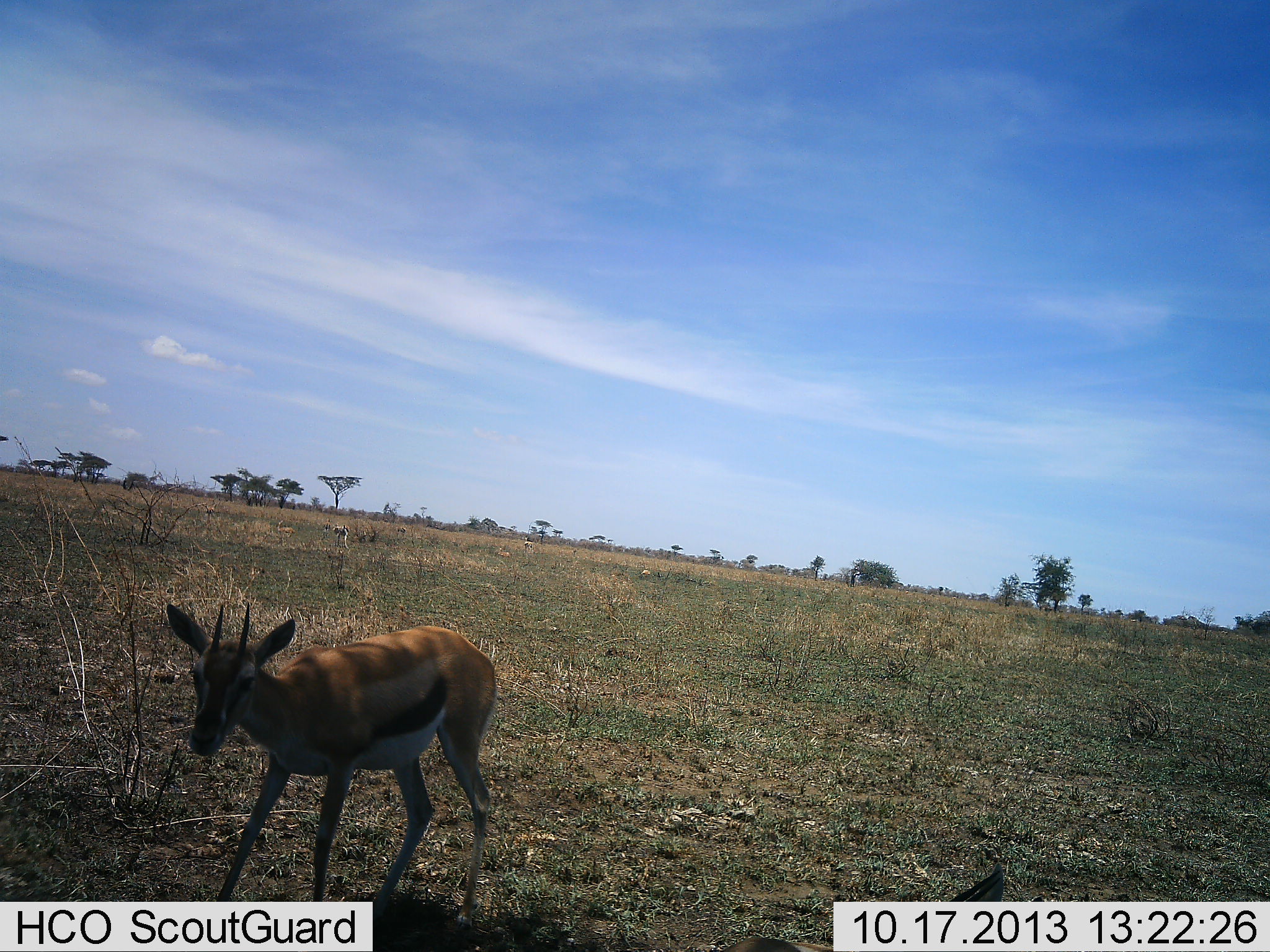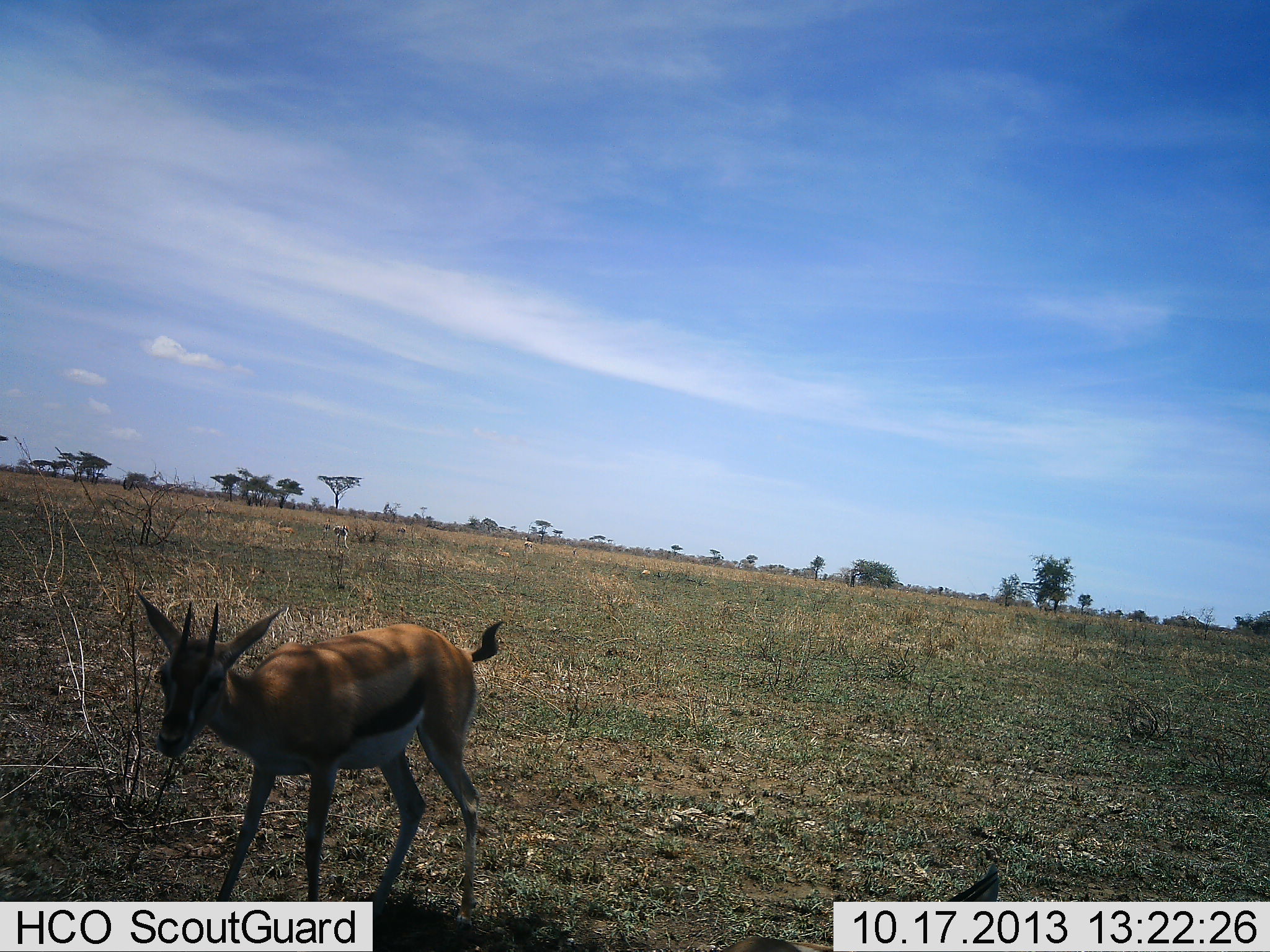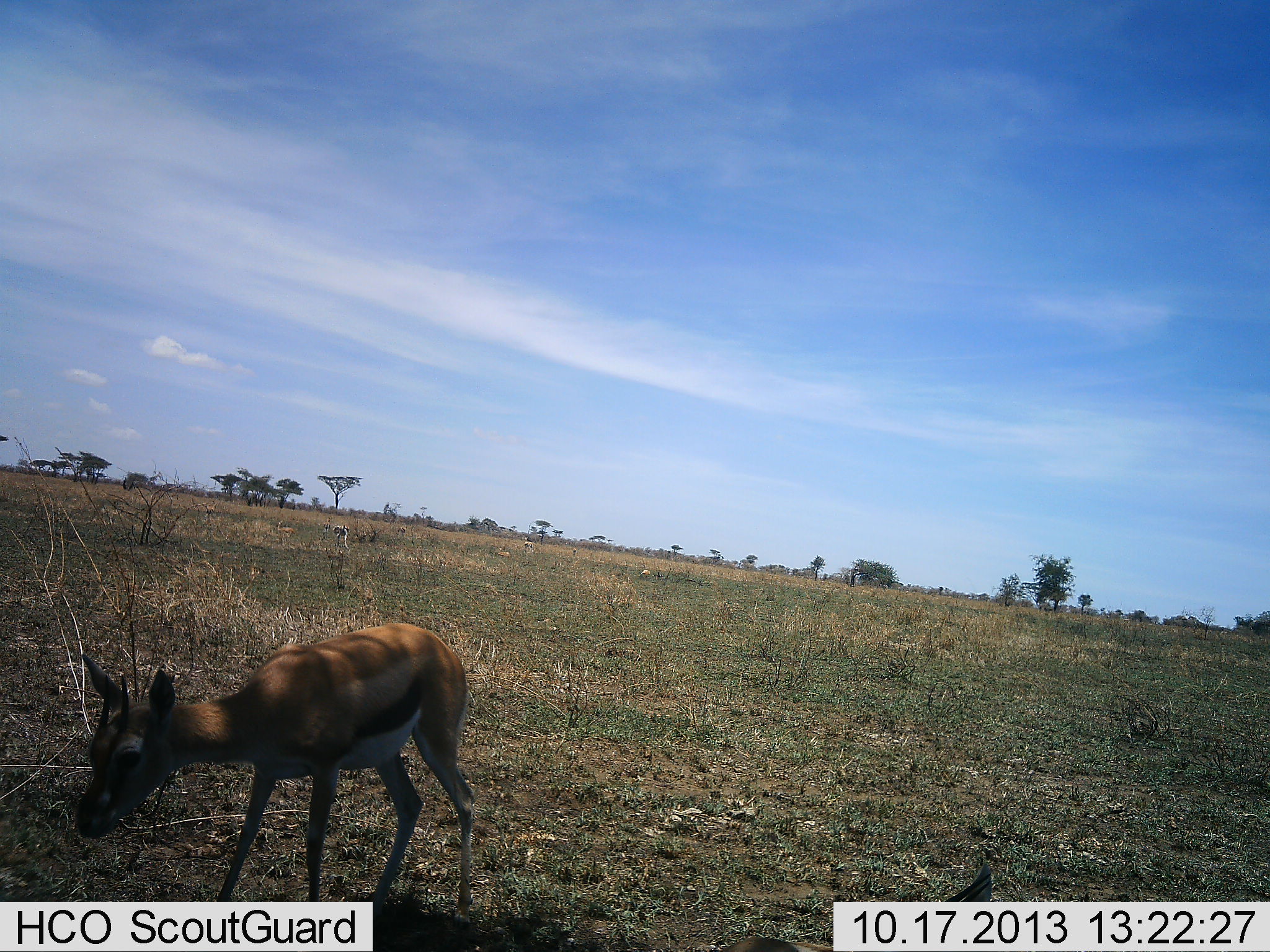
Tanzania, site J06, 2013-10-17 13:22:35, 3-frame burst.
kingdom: Animalia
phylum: Chordata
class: Mammalia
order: Artiodactyla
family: Bovidae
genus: Eudorcas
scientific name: Eudorcas thomsonii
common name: thomson's gazelle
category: gazellethomsons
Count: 1.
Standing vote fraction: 100%.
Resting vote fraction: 10%.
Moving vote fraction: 0%.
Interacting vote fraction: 0%.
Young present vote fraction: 0%.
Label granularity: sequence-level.